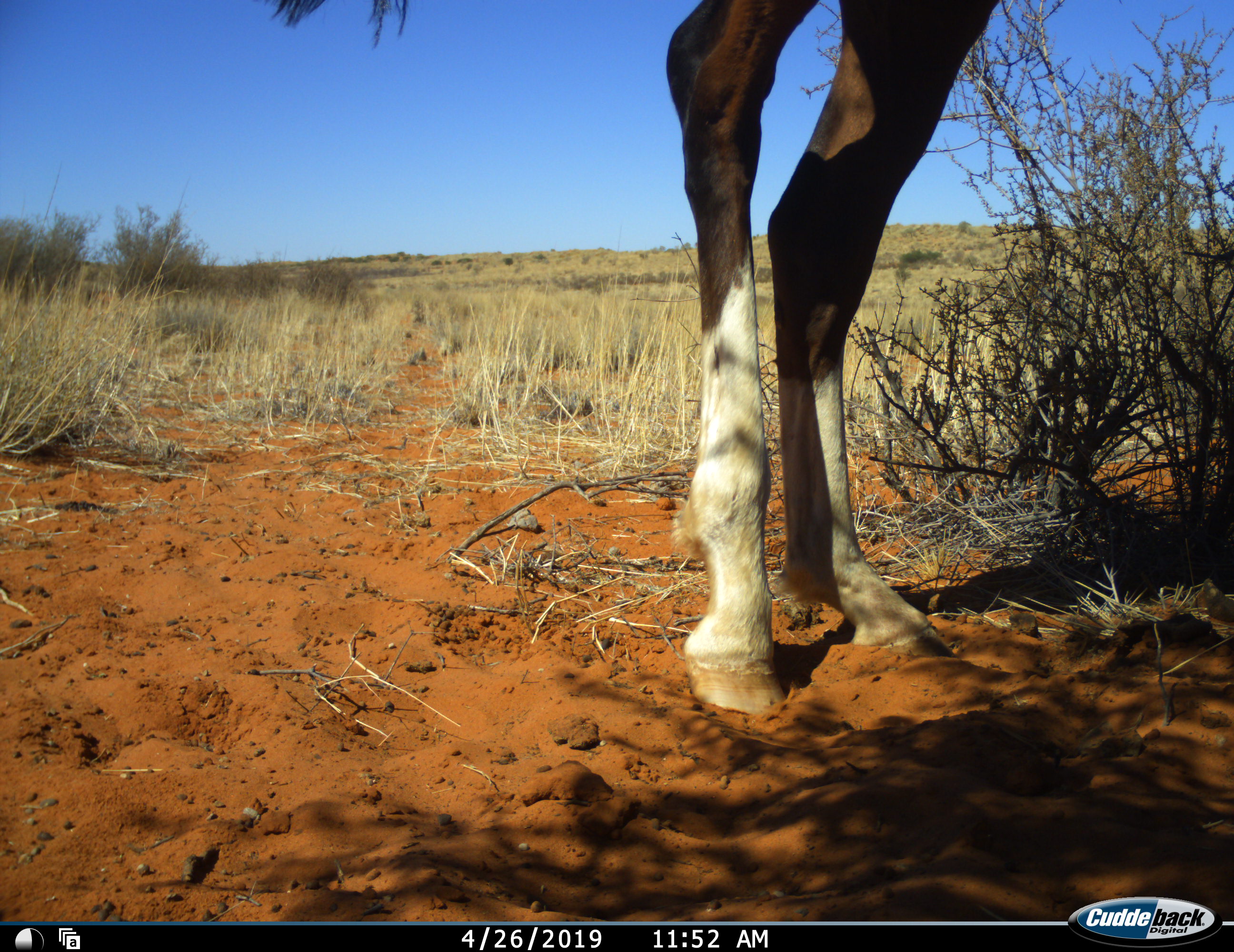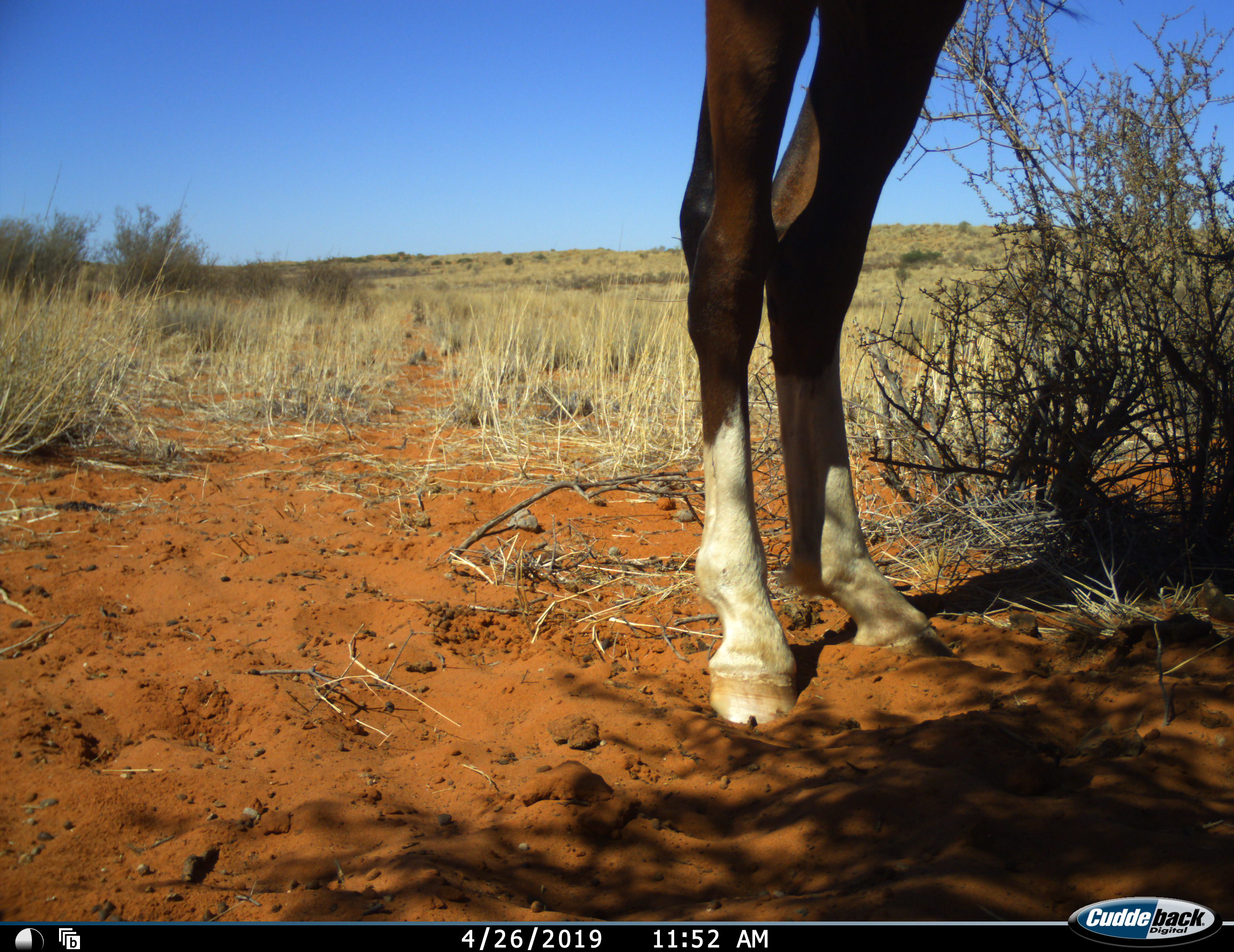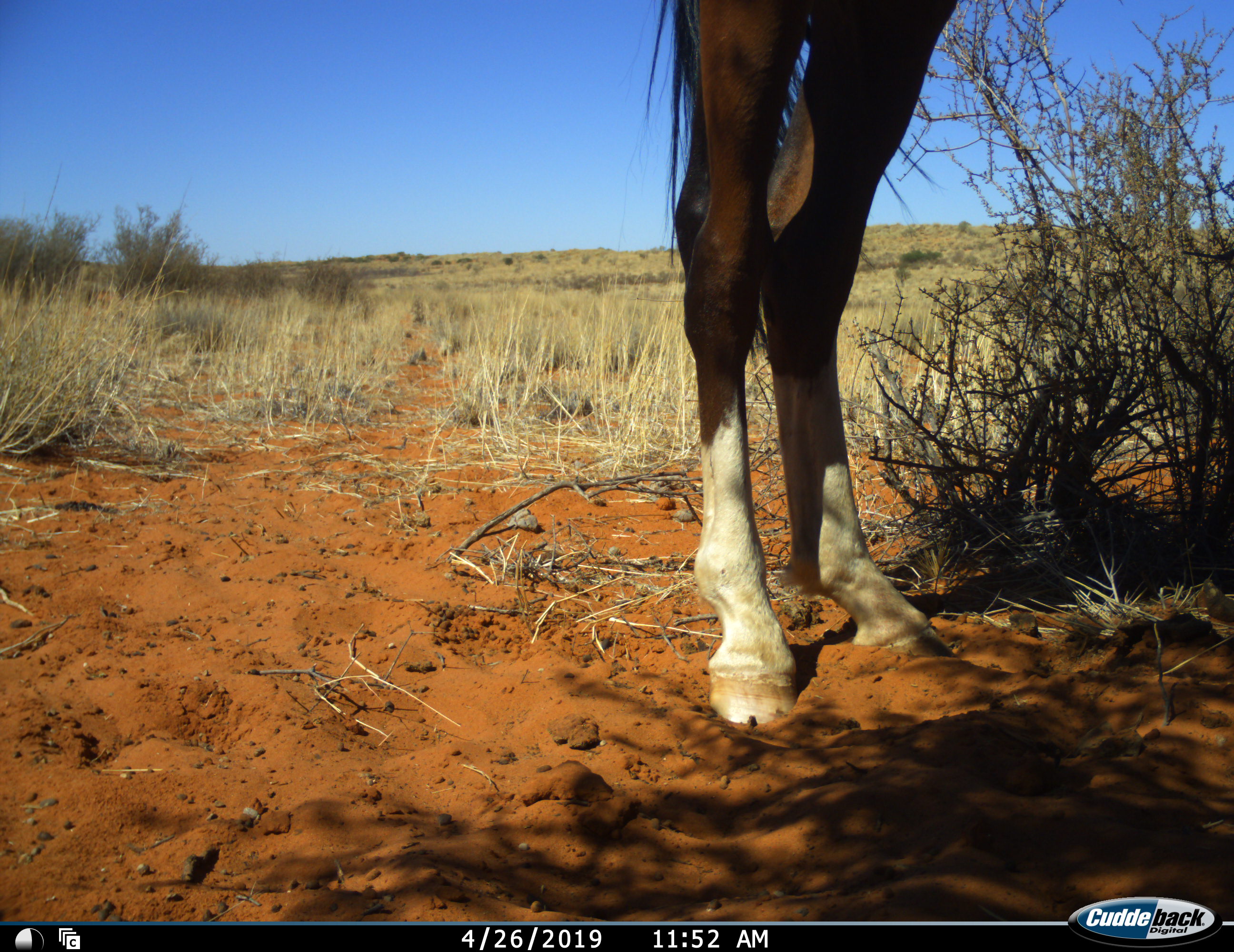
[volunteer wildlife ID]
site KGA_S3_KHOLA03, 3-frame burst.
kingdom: Animalia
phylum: Chordata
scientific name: Vertebrata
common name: domestic animal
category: domesticanimal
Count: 1.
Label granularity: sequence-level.